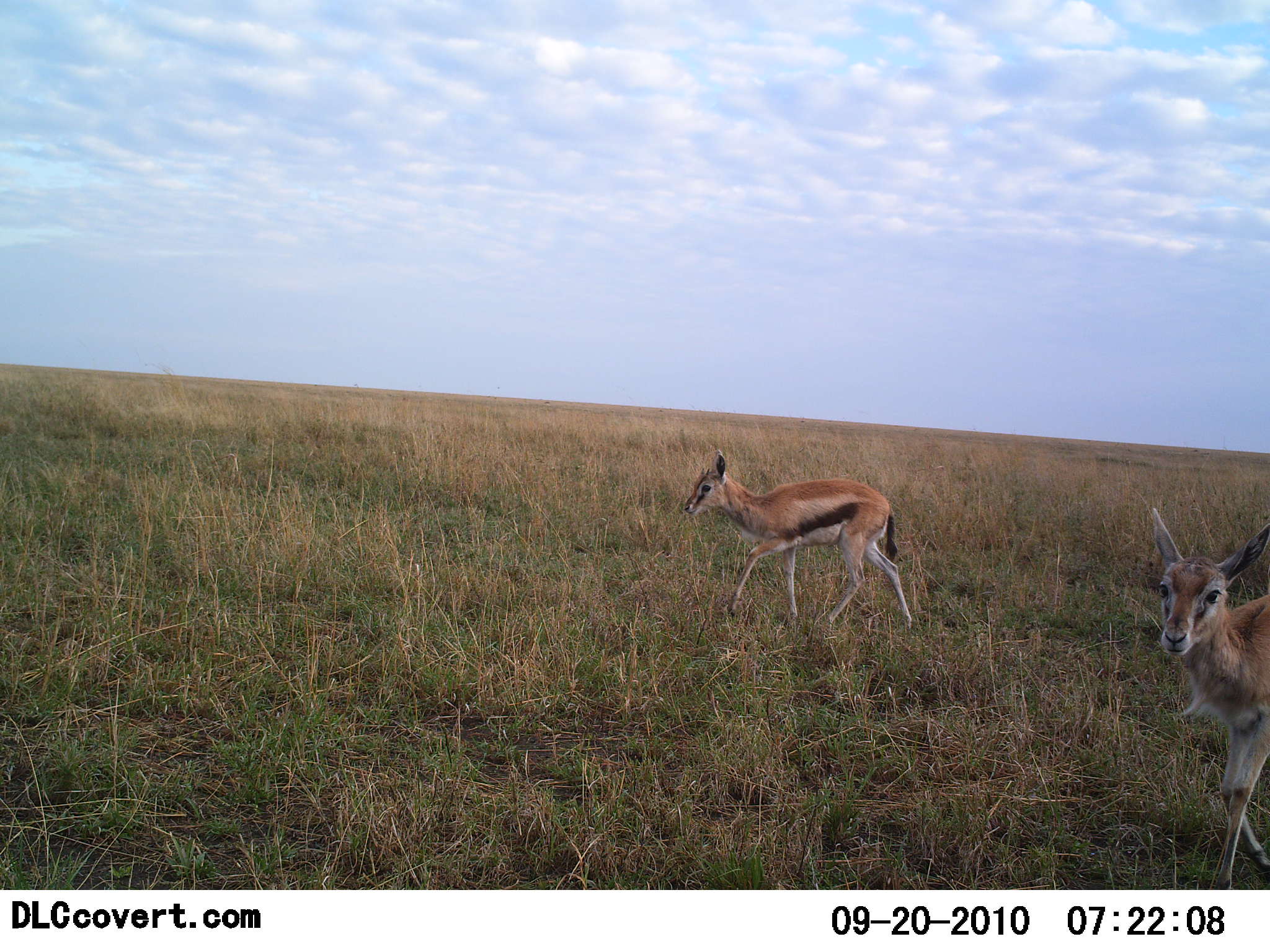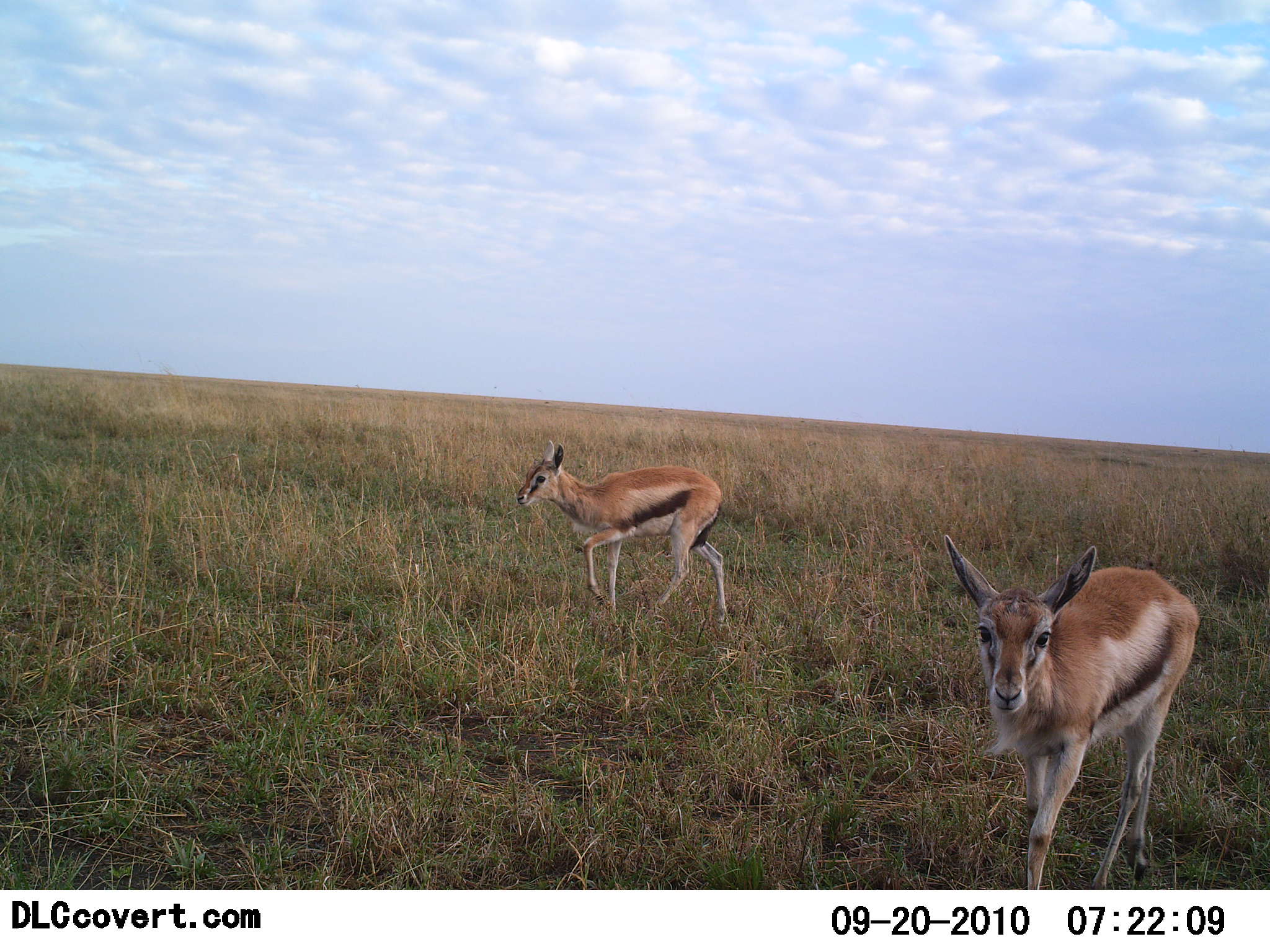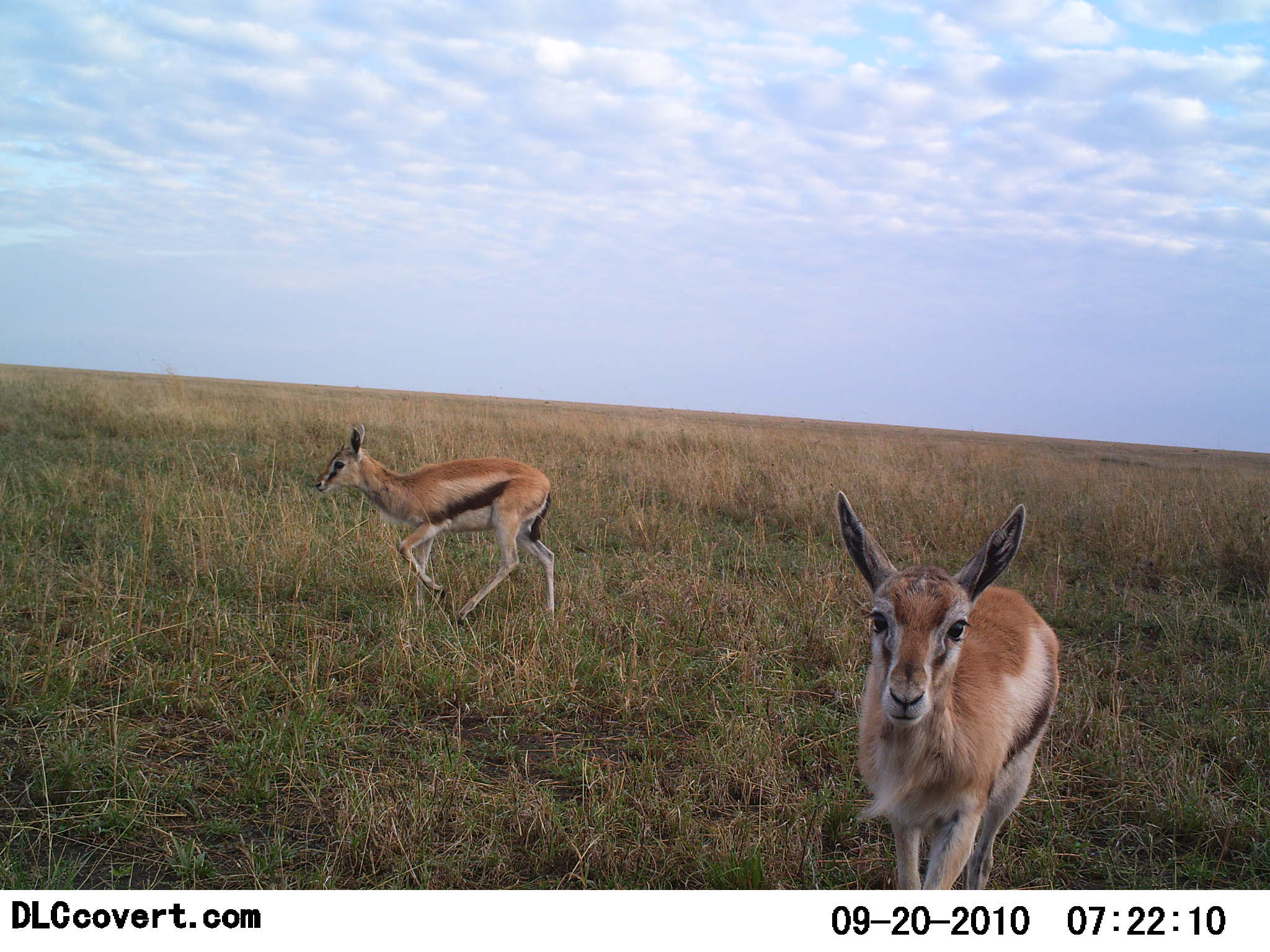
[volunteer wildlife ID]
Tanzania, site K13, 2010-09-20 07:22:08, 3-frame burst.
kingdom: Animalia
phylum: Chordata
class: Mammalia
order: Artiodactyla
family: Bovidae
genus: Eudorcas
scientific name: Eudorcas thomsonii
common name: thomson's gazelle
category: gazellethomsons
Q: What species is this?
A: Gazellethomsons (thomson's gazelle) (Eudorcas thomsonii).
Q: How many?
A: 2.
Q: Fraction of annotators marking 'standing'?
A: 0%.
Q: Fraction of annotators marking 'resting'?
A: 0%.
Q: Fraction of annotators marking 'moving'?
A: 100%.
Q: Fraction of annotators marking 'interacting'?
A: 0%.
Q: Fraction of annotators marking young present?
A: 0%.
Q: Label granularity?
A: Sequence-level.